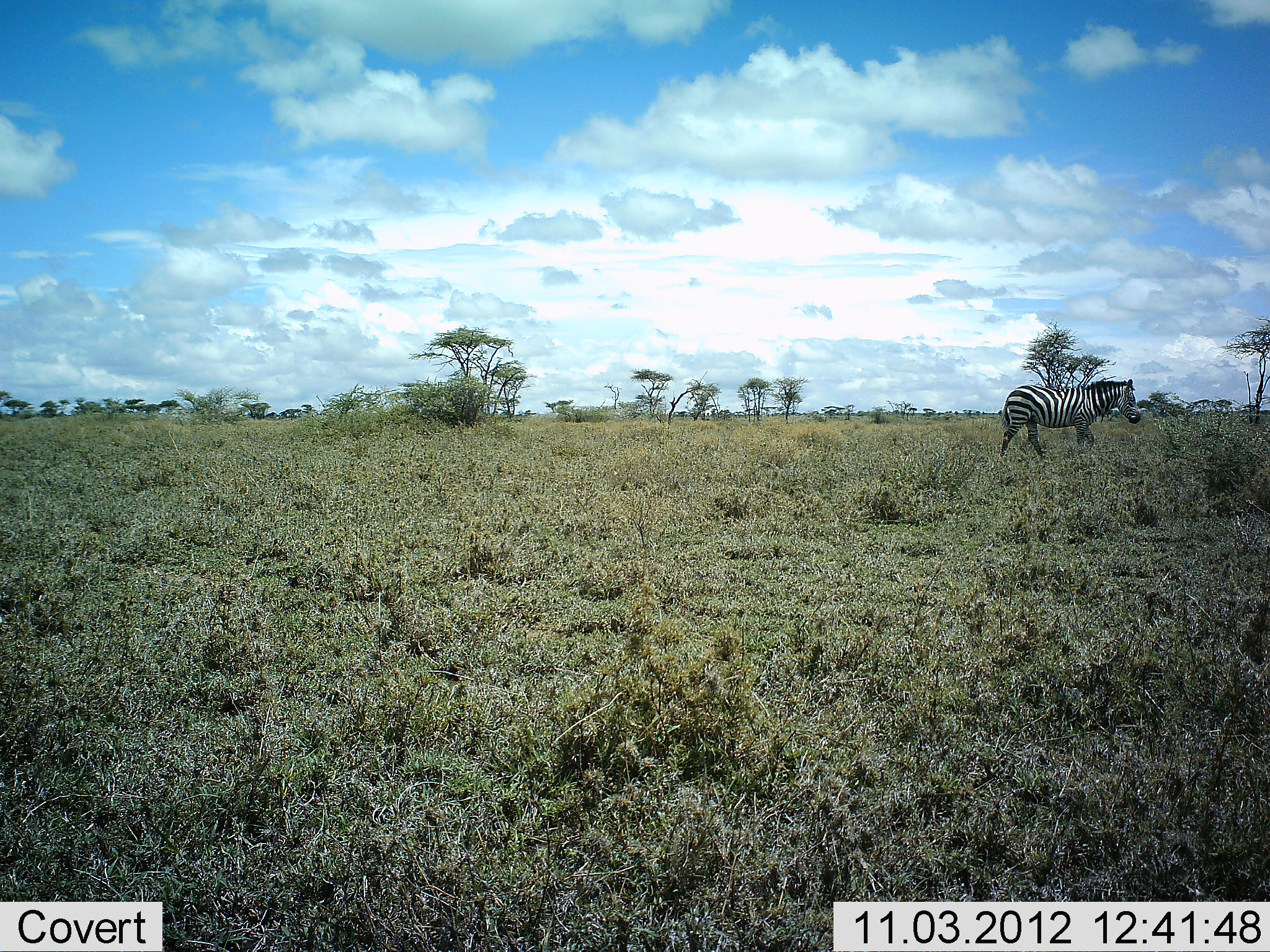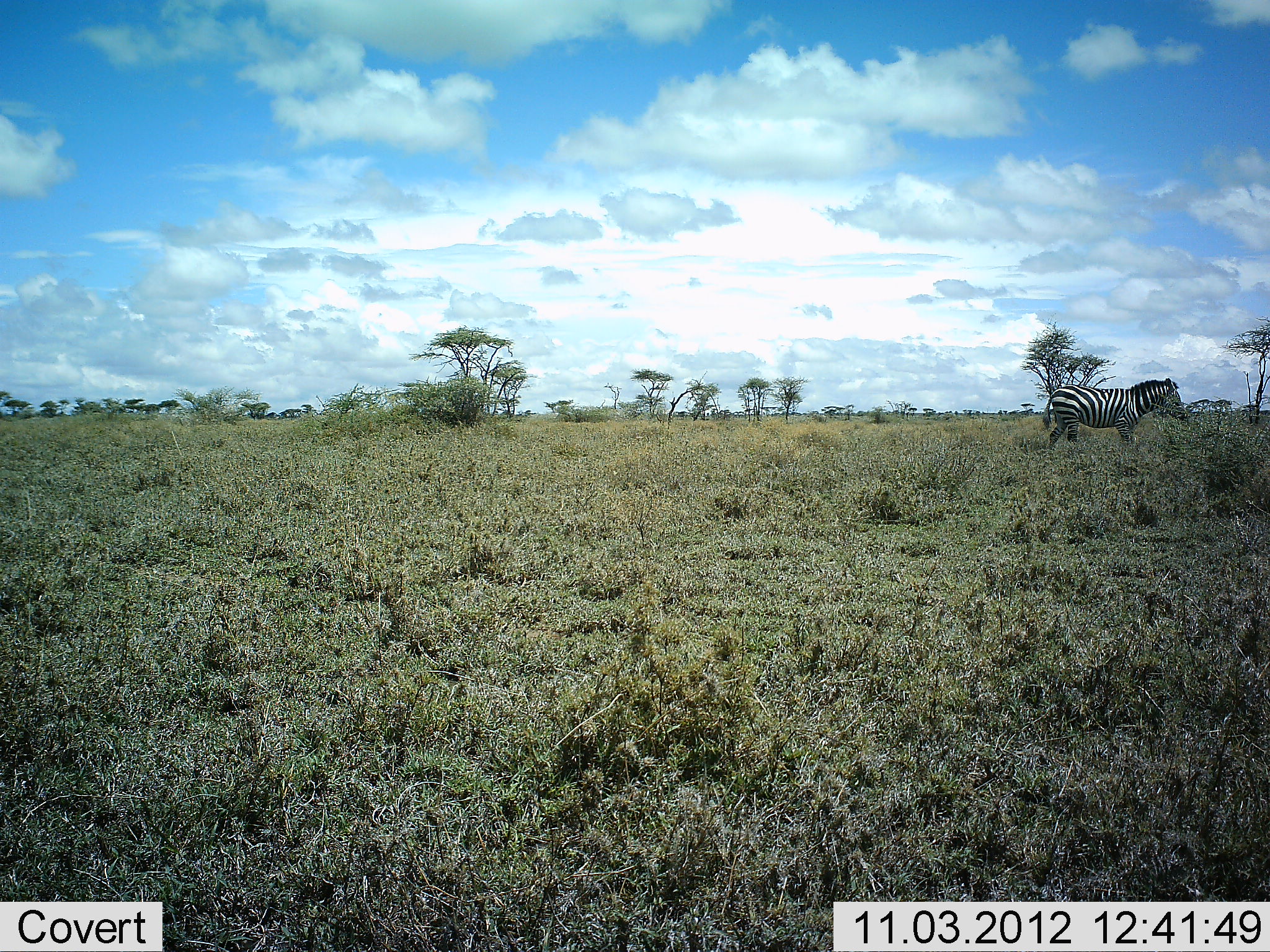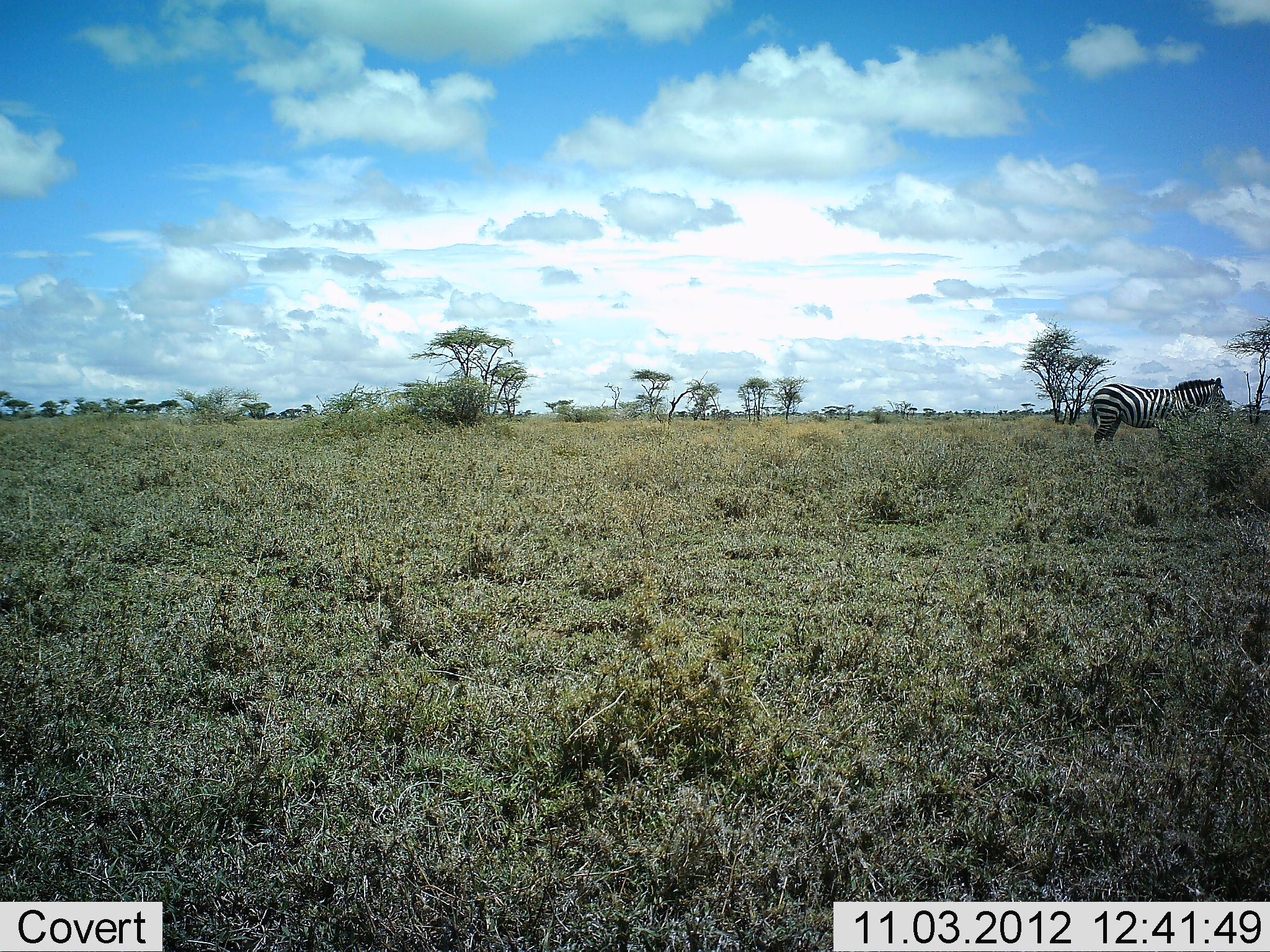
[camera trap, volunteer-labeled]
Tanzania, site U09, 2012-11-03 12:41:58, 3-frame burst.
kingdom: Animalia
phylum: Chordata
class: Mammalia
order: Perissodactyla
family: Equidae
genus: Equus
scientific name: Equus quagga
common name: plains zebra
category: zebra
Zebra (plains zebra) (Equus quagga), count 1. Behavior (volunteer vote fractions): standing 0%, resting 0%, moving 100%, interacting 0%. Young present (vote fraction): 0%. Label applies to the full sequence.